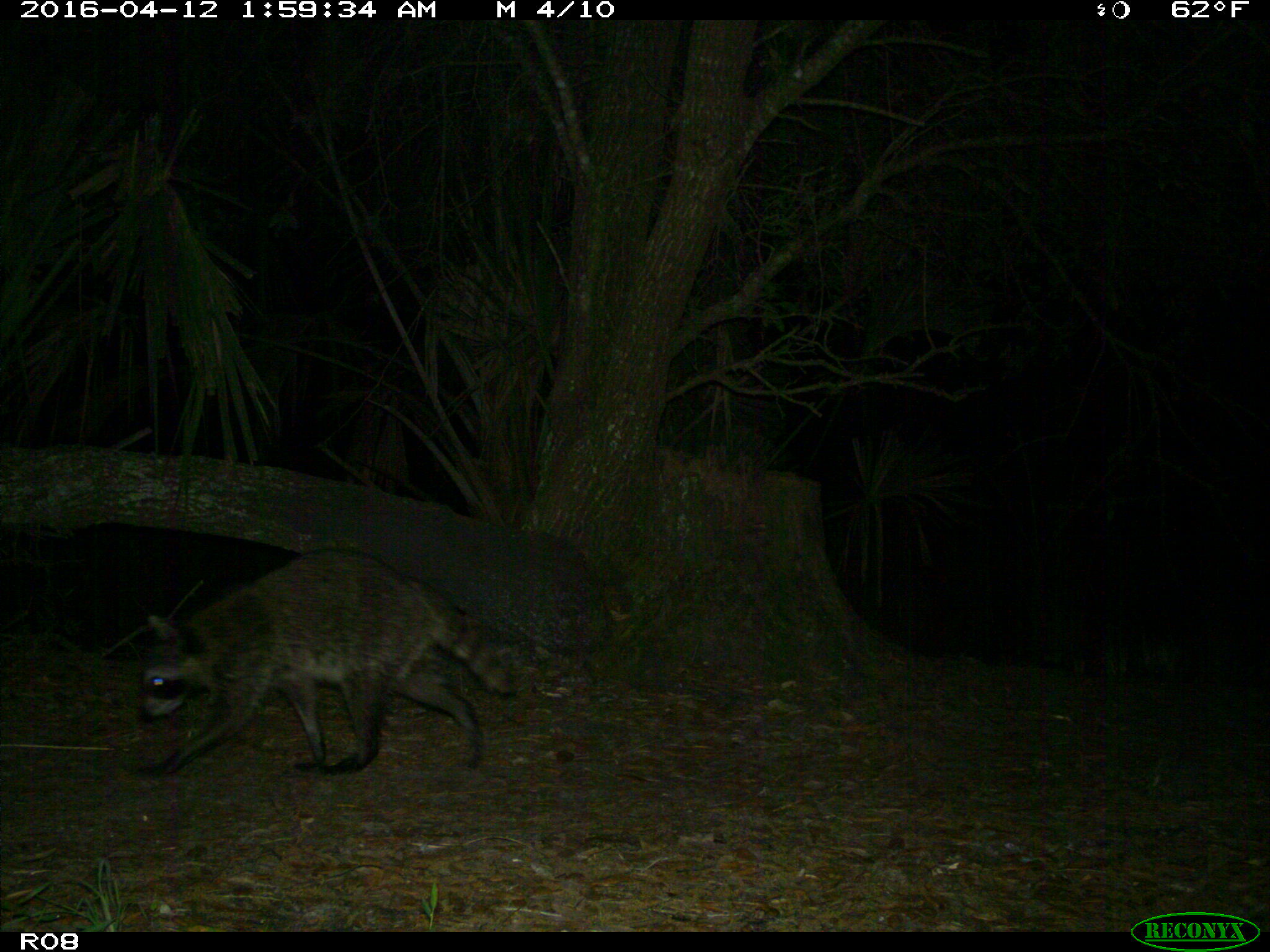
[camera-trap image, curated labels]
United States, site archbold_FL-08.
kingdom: Animalia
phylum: Chordata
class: Mammalia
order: Carnivora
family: Procyonidae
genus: Procyon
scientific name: Procyon lotor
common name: common raccoon